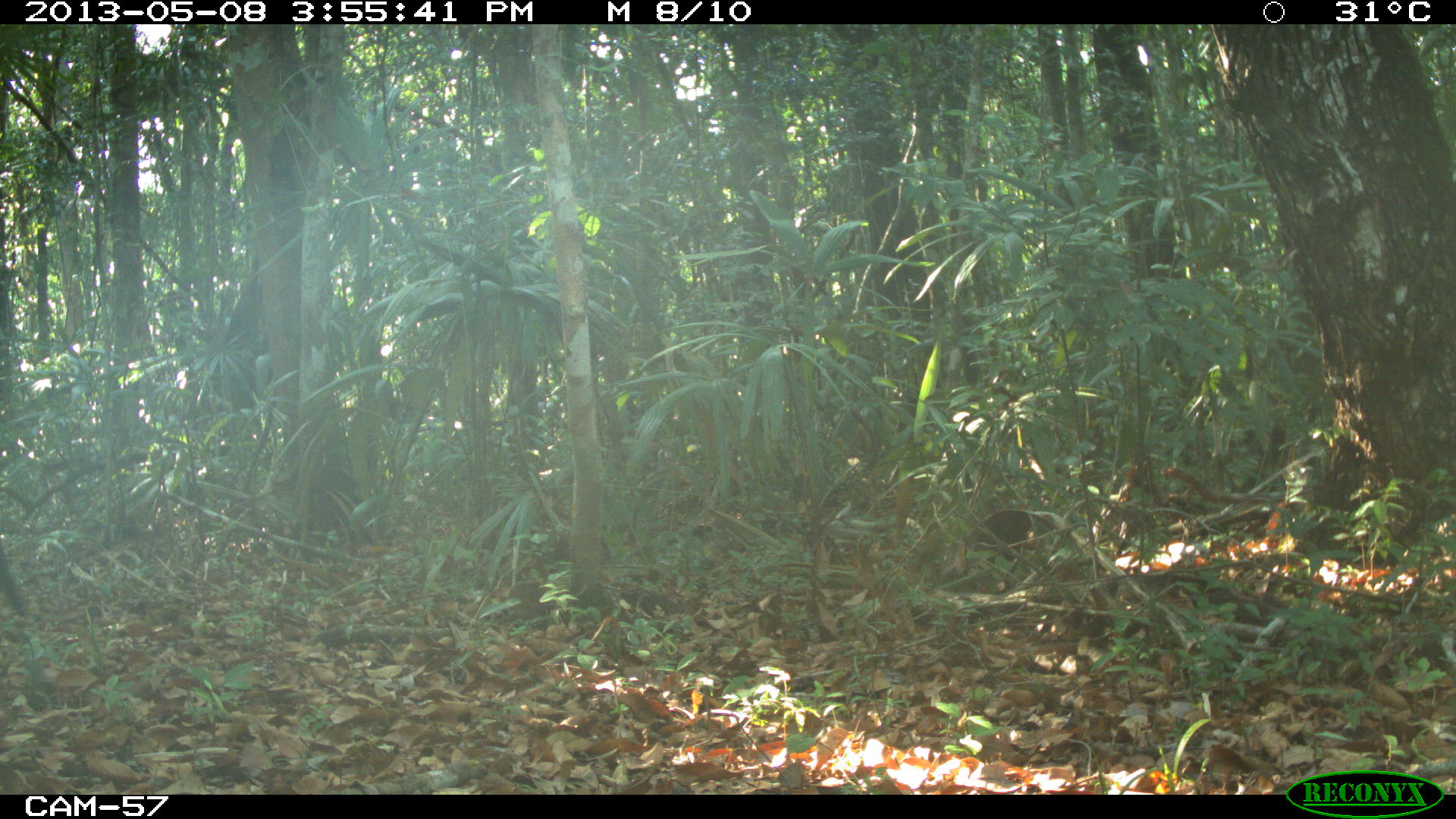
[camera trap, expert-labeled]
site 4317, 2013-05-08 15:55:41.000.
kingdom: Animalia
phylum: Chordata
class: Mammalia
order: Artiodactyla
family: Tayassuidae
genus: Pecari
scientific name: Pecari tajacu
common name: collared peccary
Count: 1.